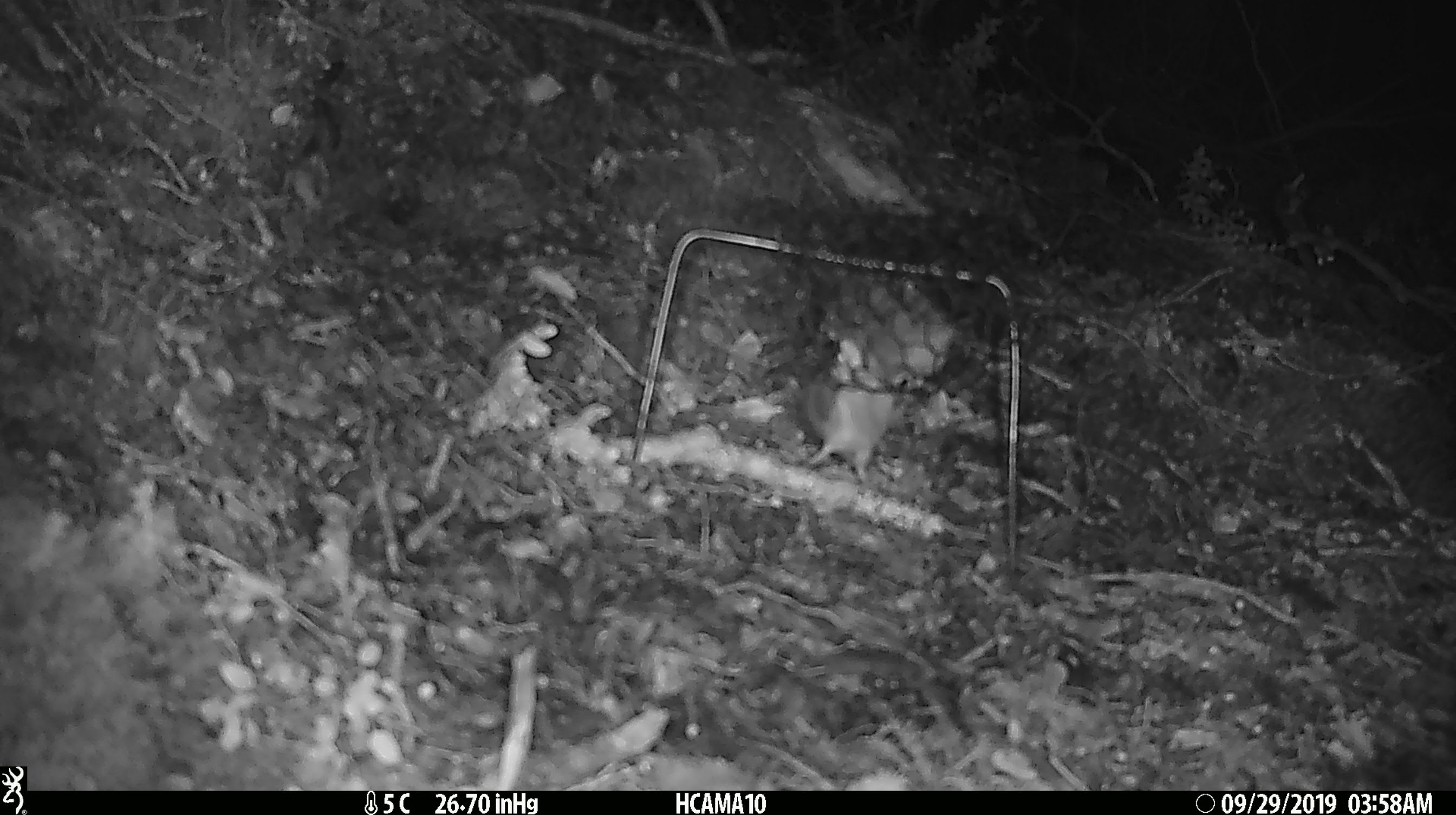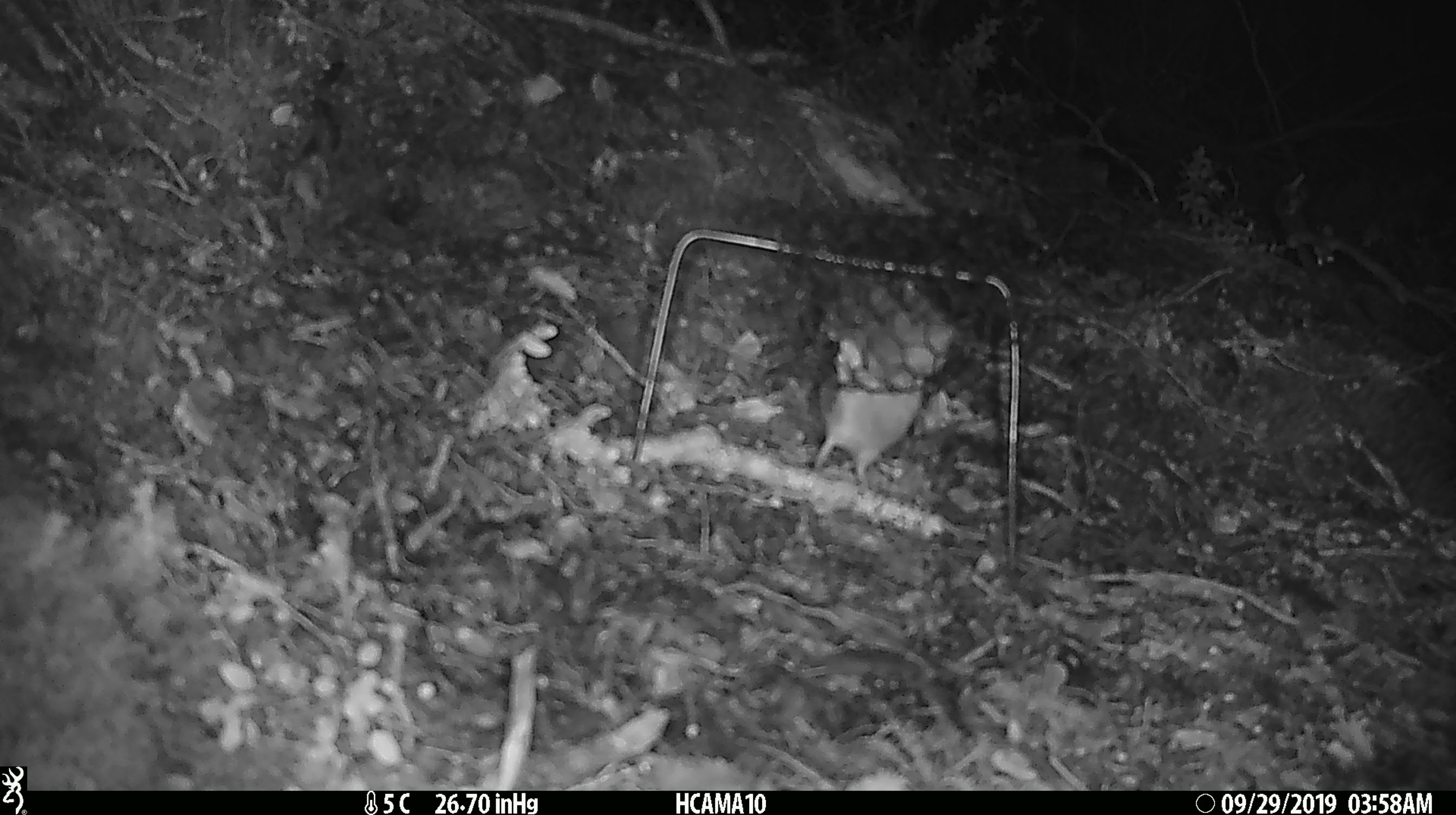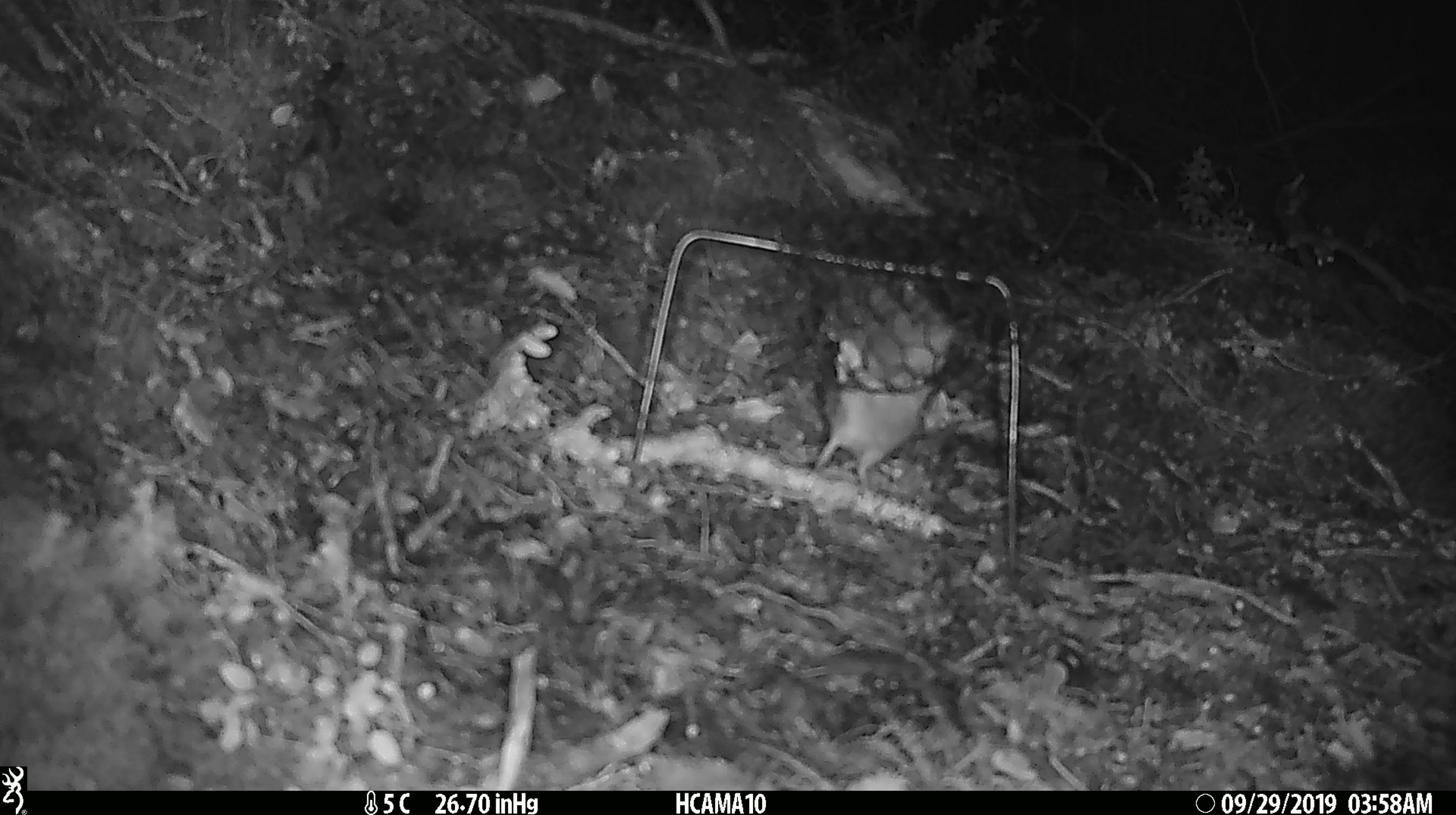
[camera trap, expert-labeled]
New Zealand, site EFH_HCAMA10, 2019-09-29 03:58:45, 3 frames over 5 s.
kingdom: Animalia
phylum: Chordata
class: Mammalia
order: Rodentia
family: Muridae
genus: Mus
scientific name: Mus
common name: mouse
Mouse (Mus).